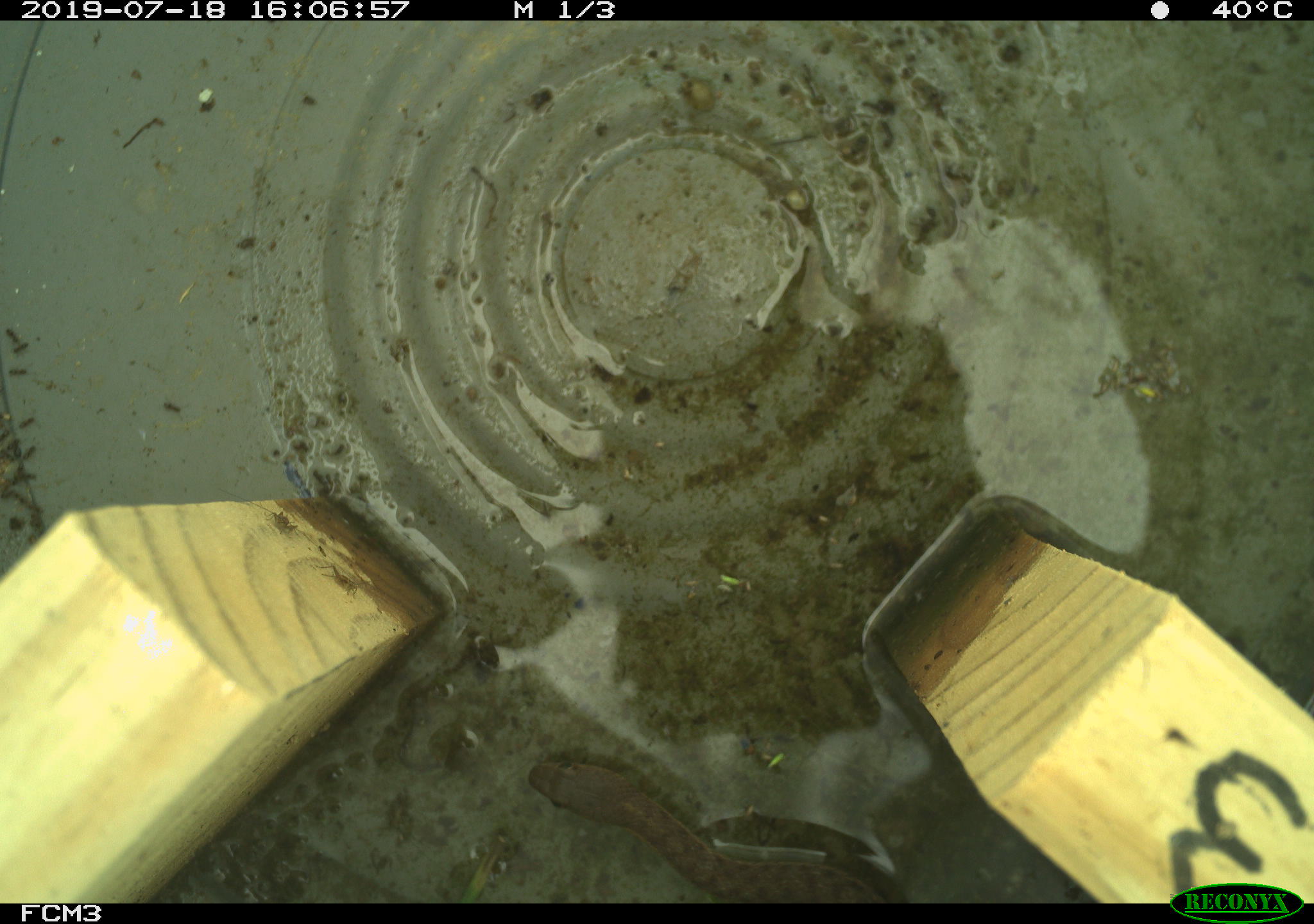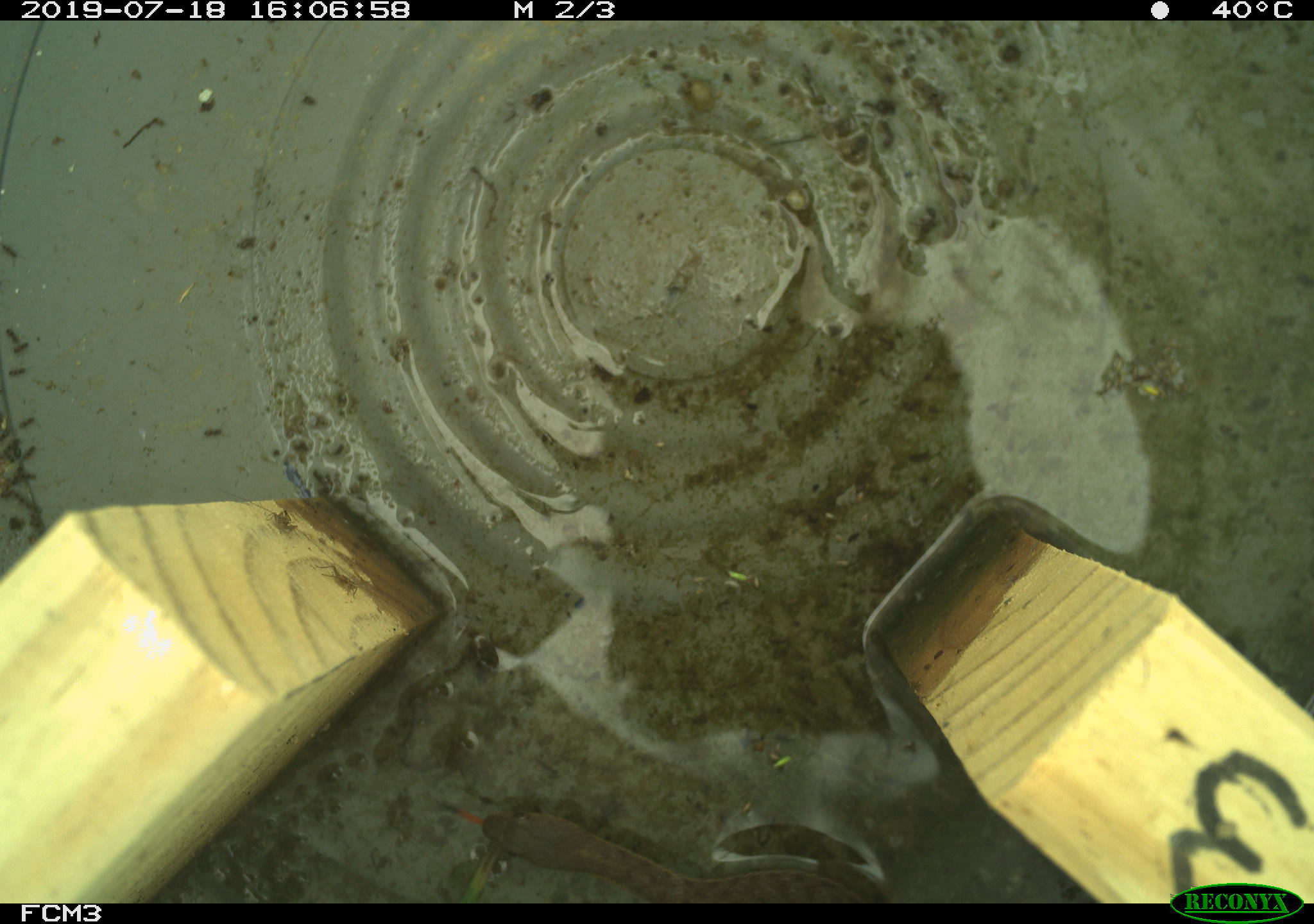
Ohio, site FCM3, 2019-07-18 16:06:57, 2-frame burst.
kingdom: Animalia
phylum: Chordata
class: Reptilia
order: Squamata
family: Colubridae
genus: Thamnophis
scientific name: Thamnophis sirtalis sirtalis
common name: eastern gartersnake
Eastern gartersnake (Thamnophis sirtalis sirtalis).